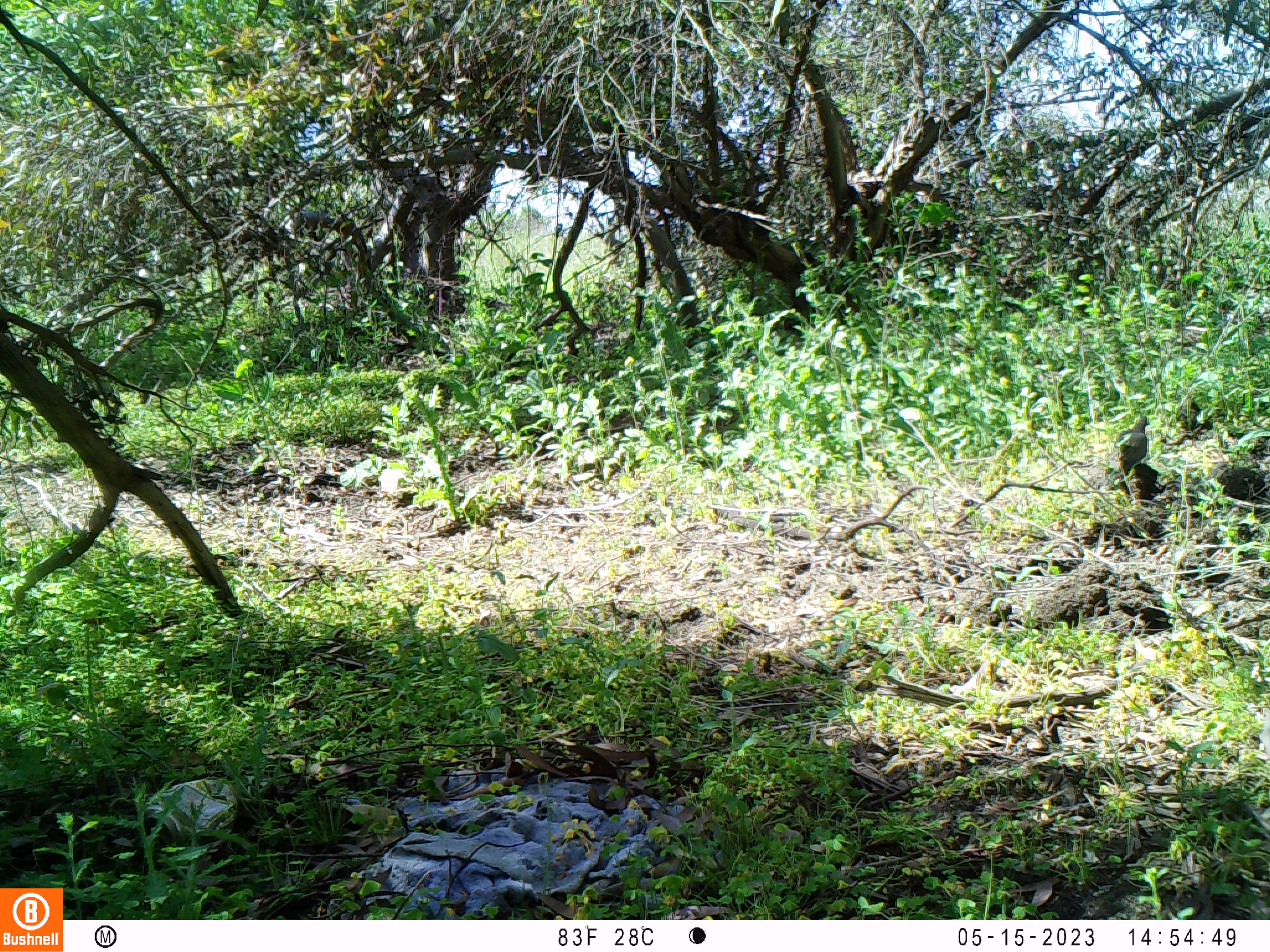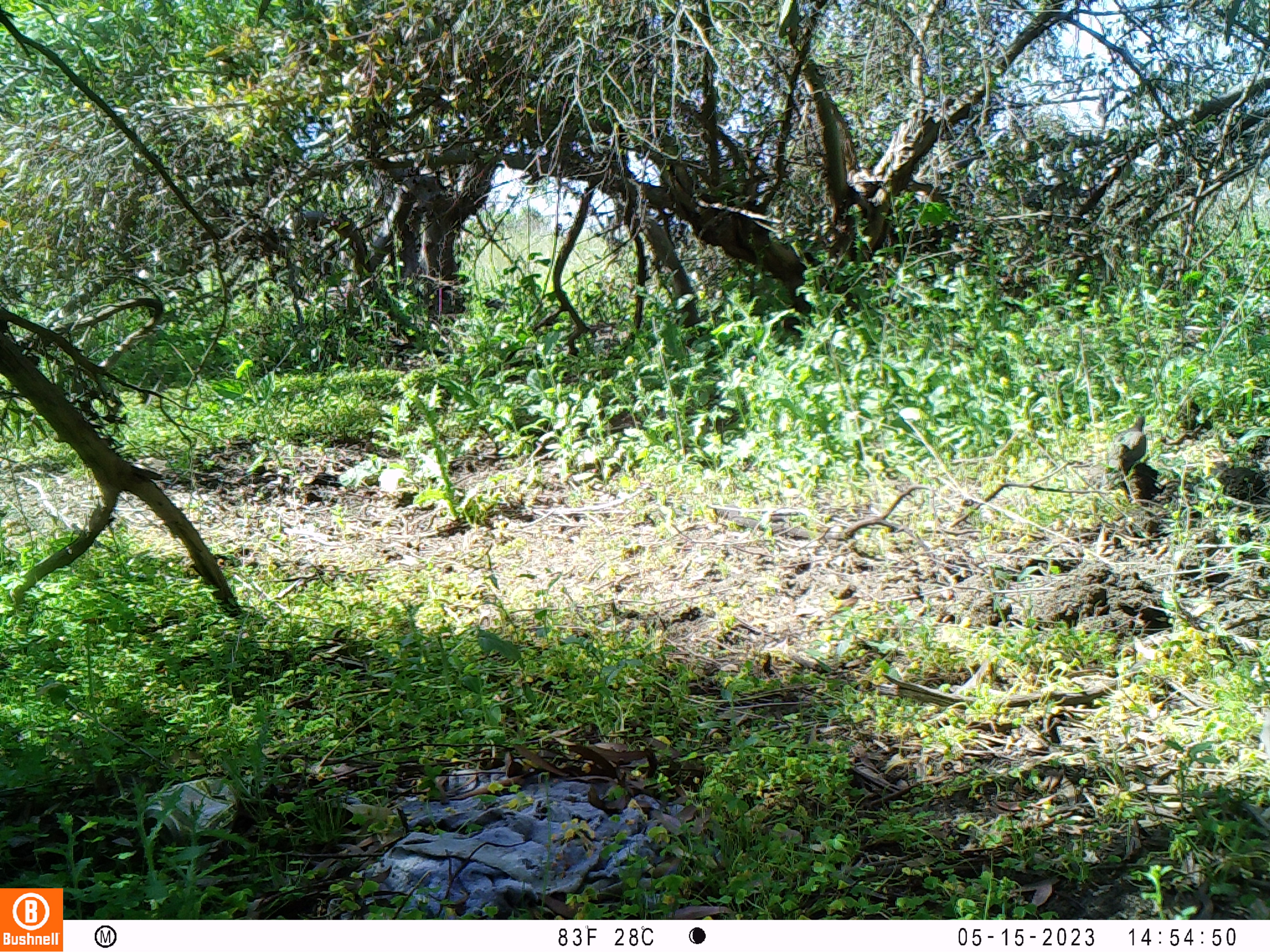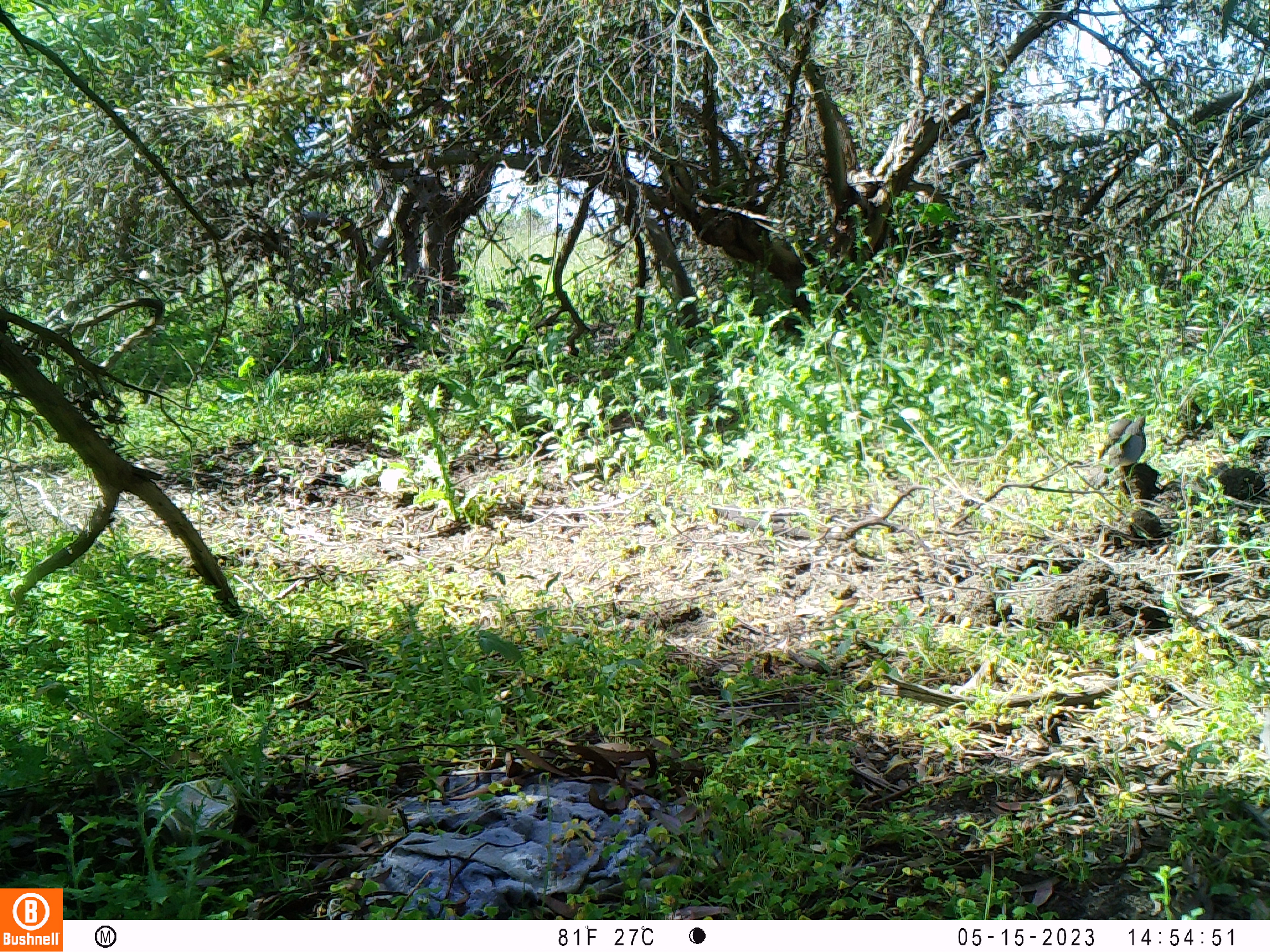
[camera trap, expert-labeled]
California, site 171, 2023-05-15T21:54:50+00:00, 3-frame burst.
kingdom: Animalia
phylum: Chordata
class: Aves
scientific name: Aves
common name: bird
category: unknown bird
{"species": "unknown bird (bird) (Aves)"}